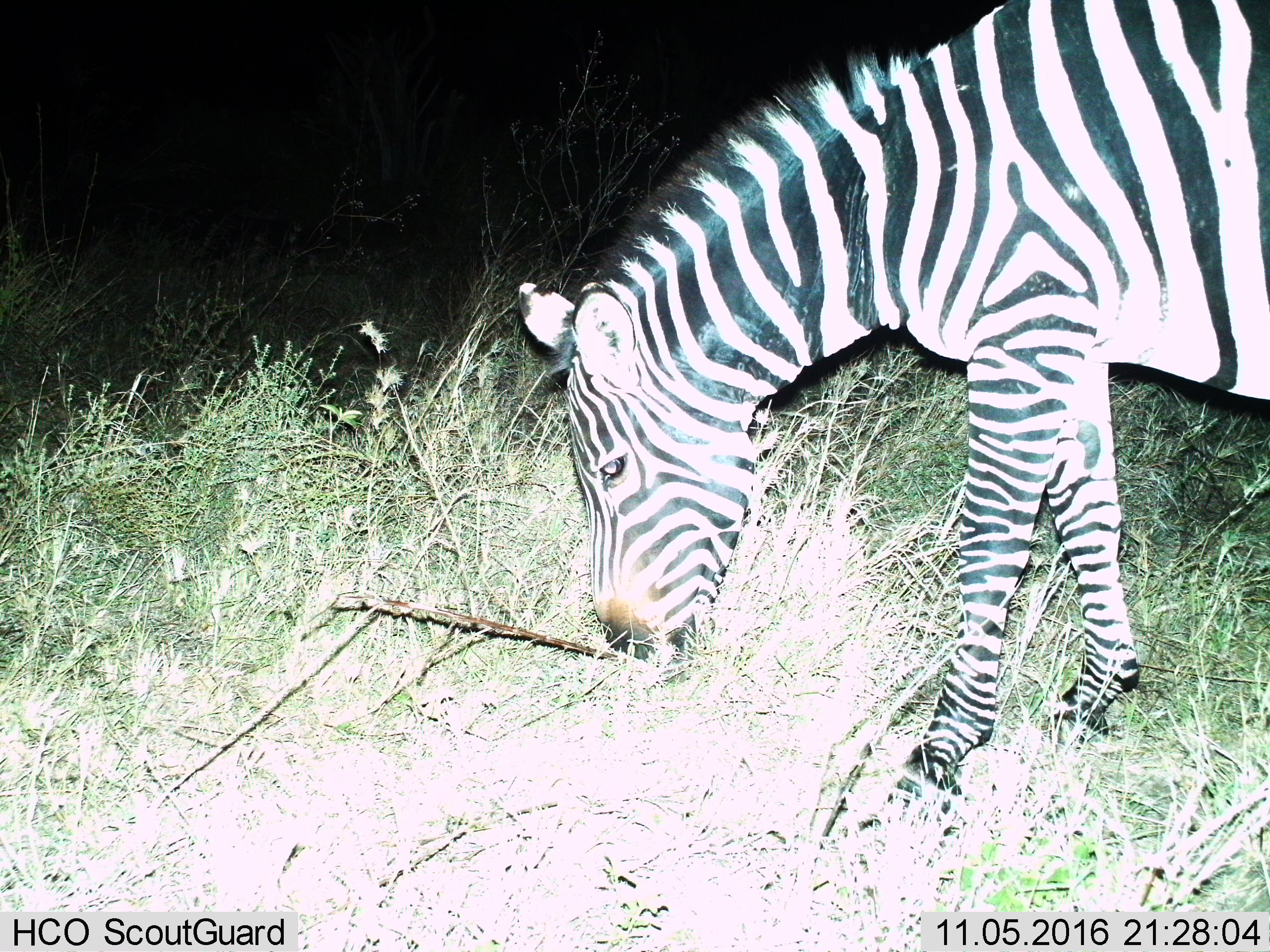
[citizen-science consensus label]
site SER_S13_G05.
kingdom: Animalia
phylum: Chordata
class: Mammalia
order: Perissodactyla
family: Equidae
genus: Equus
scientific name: Equus quagga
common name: plains zebra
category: zebraplains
Zebraplains (plains zebra) (Equus quagga), count 1. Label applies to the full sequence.